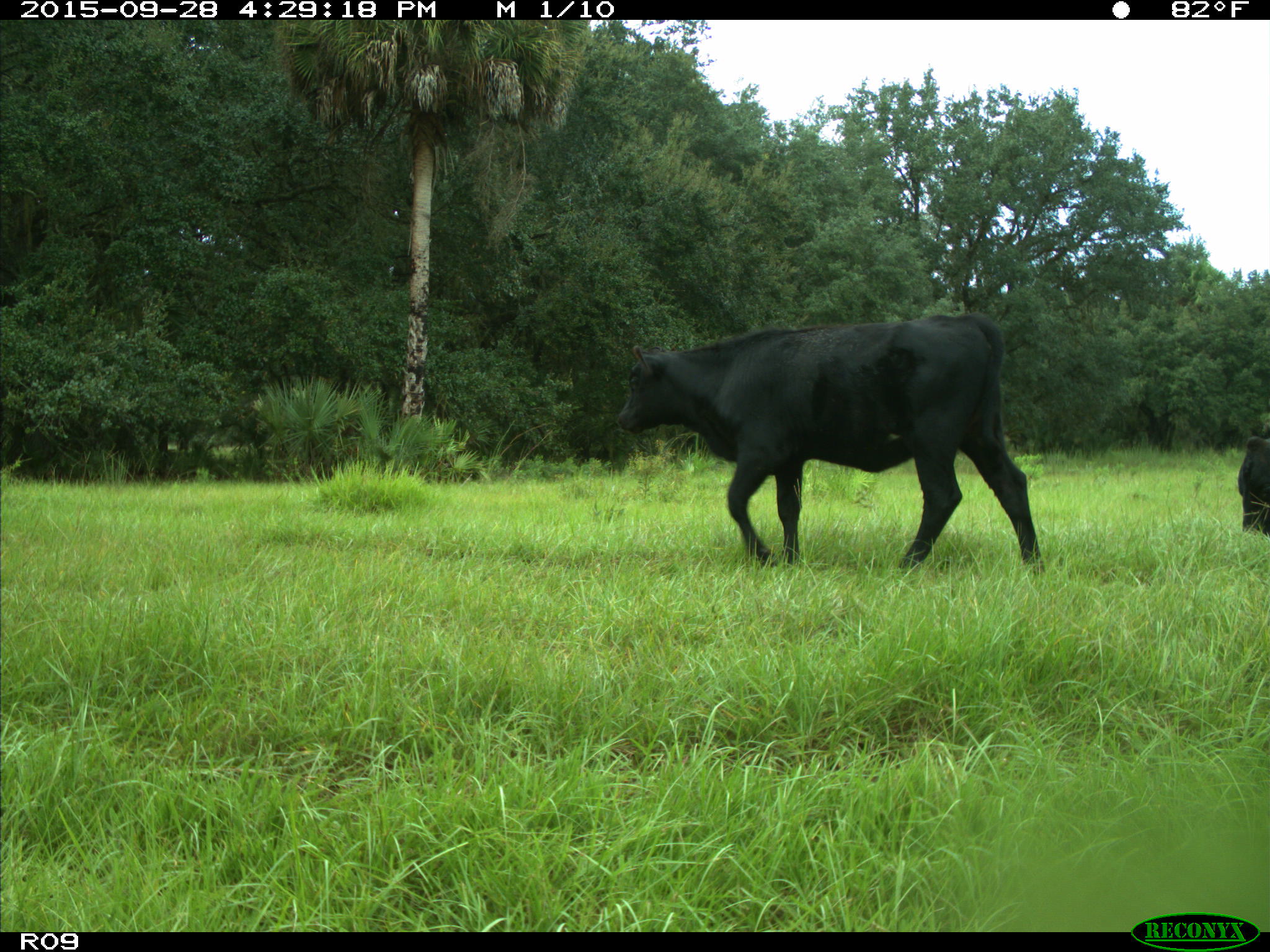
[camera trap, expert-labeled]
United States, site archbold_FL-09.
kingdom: Animalia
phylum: Chordata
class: Mammalia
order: Artiodactyla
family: Bovidae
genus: Bos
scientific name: Bos taurus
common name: domestic cow